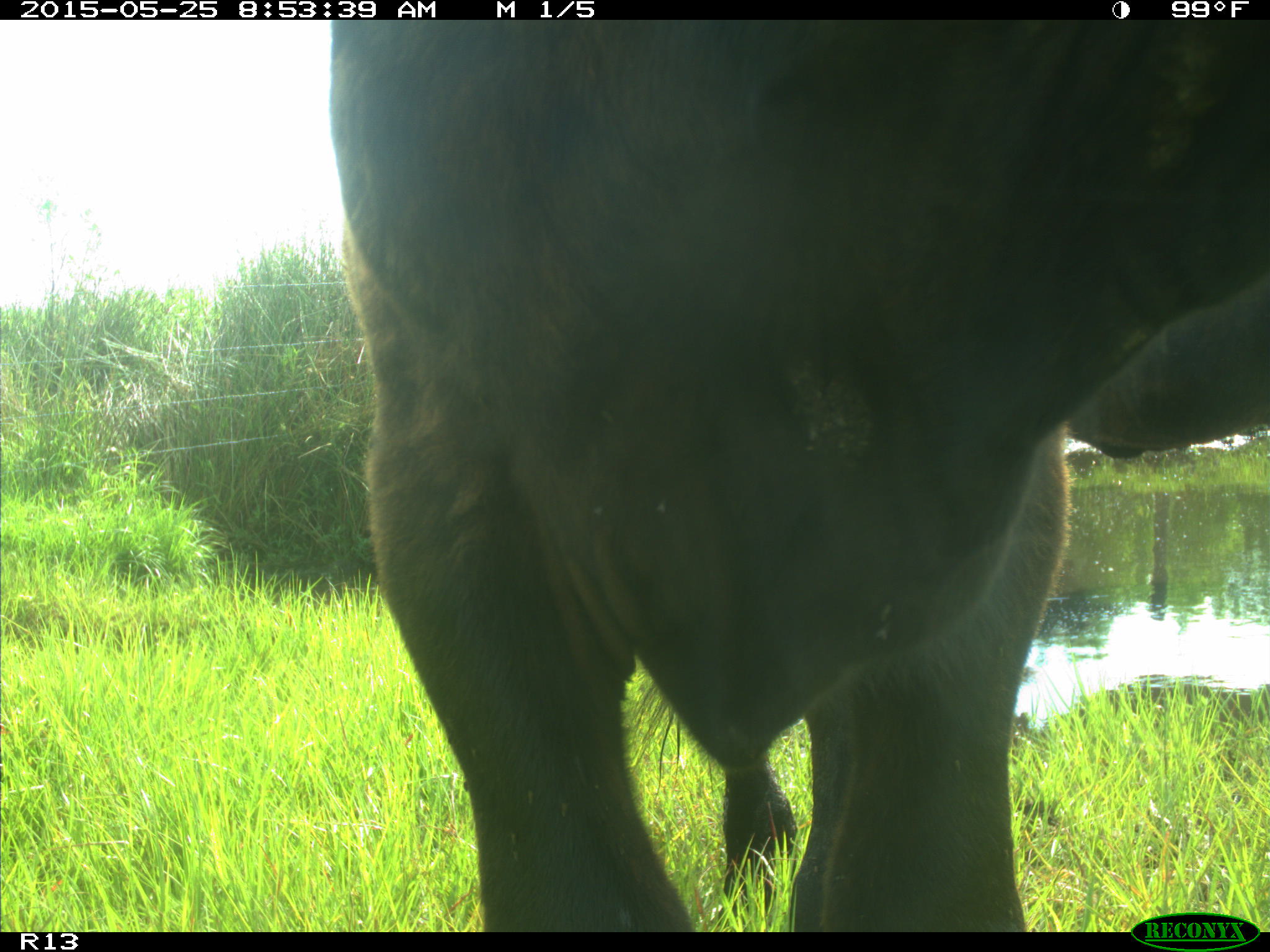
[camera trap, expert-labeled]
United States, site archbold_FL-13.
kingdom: Animalia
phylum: Chordata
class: Mammalia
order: Artiodactyla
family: Bovidae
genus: Bos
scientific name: Bos taurus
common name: domestic cow